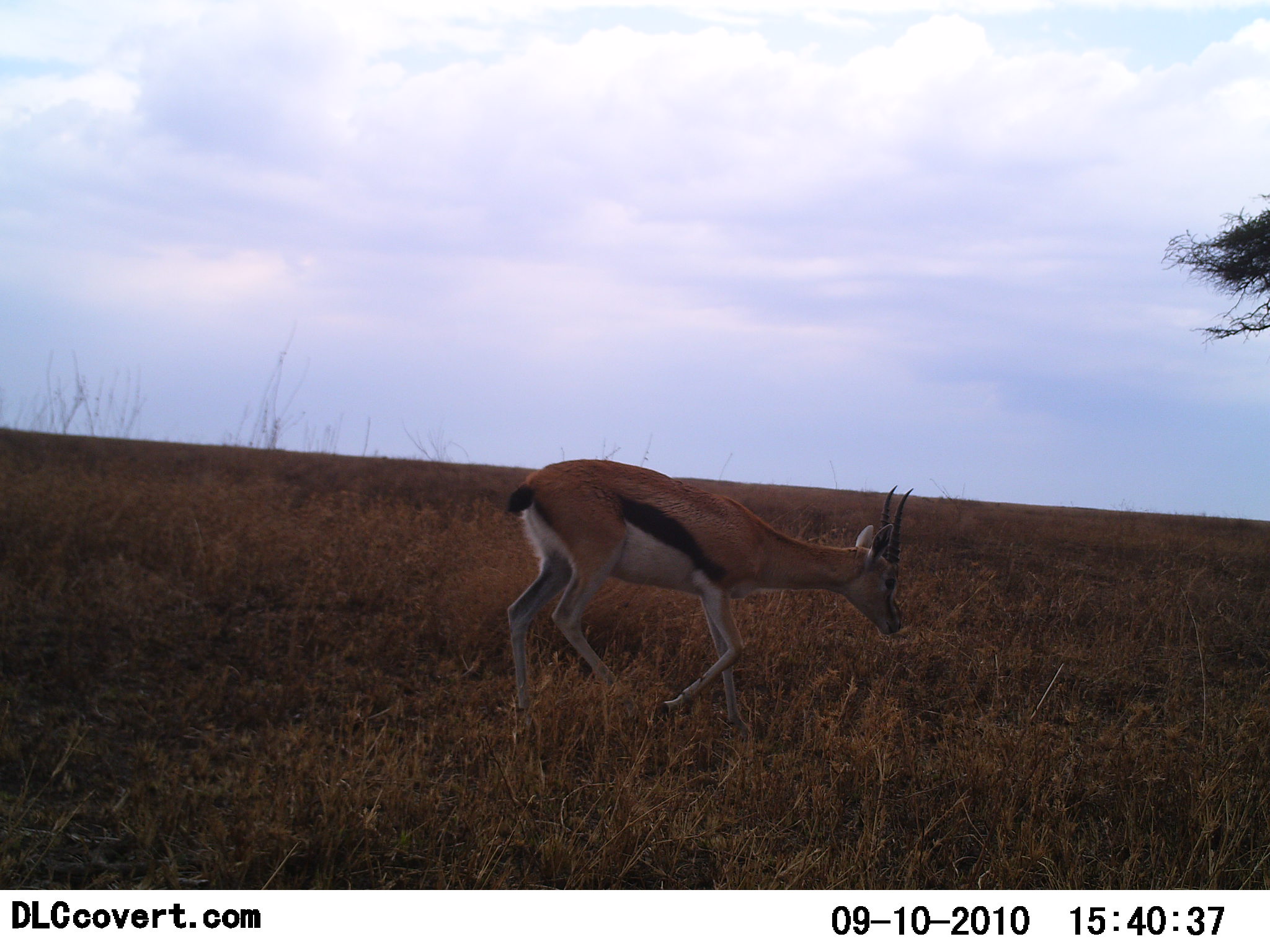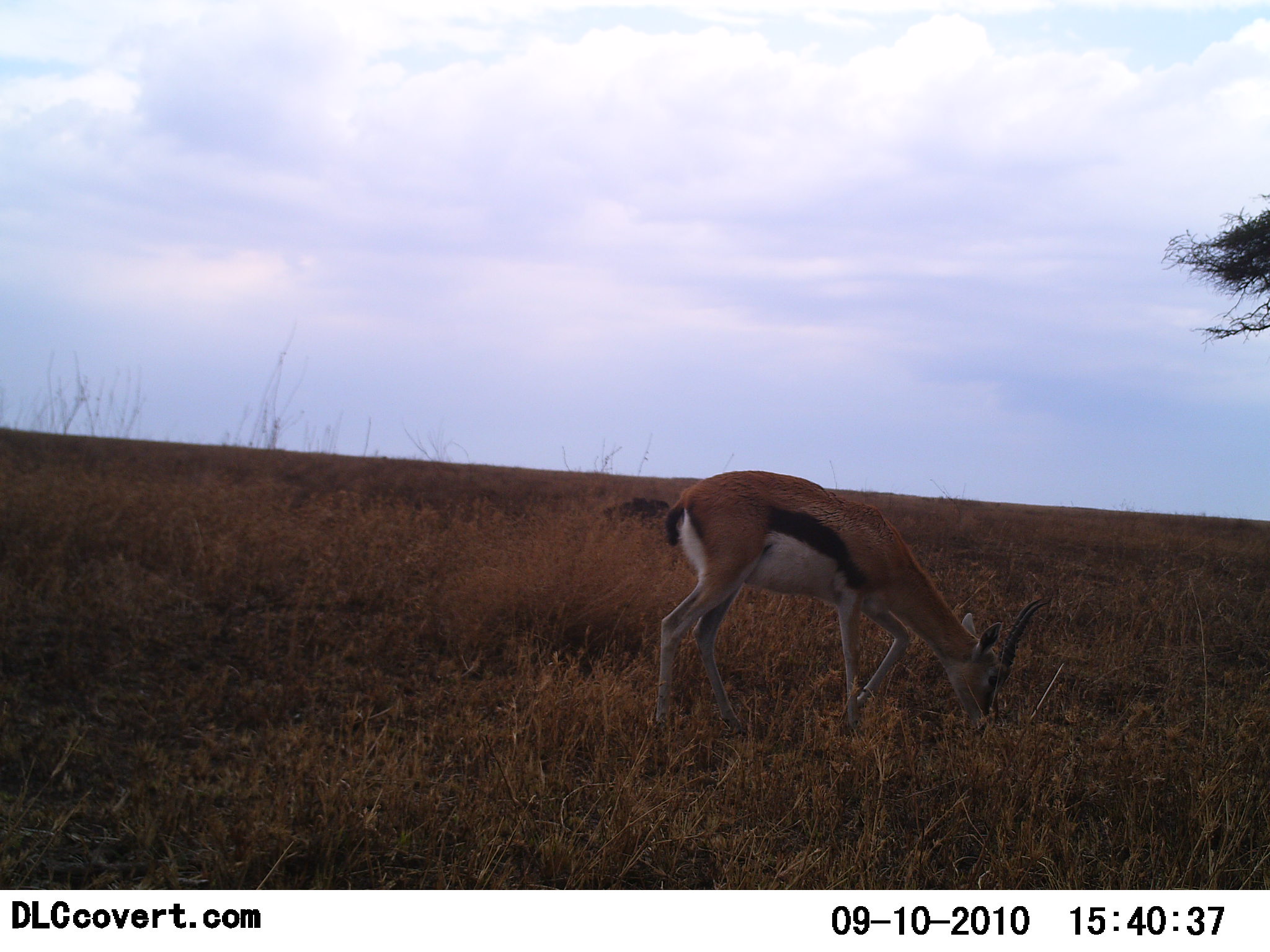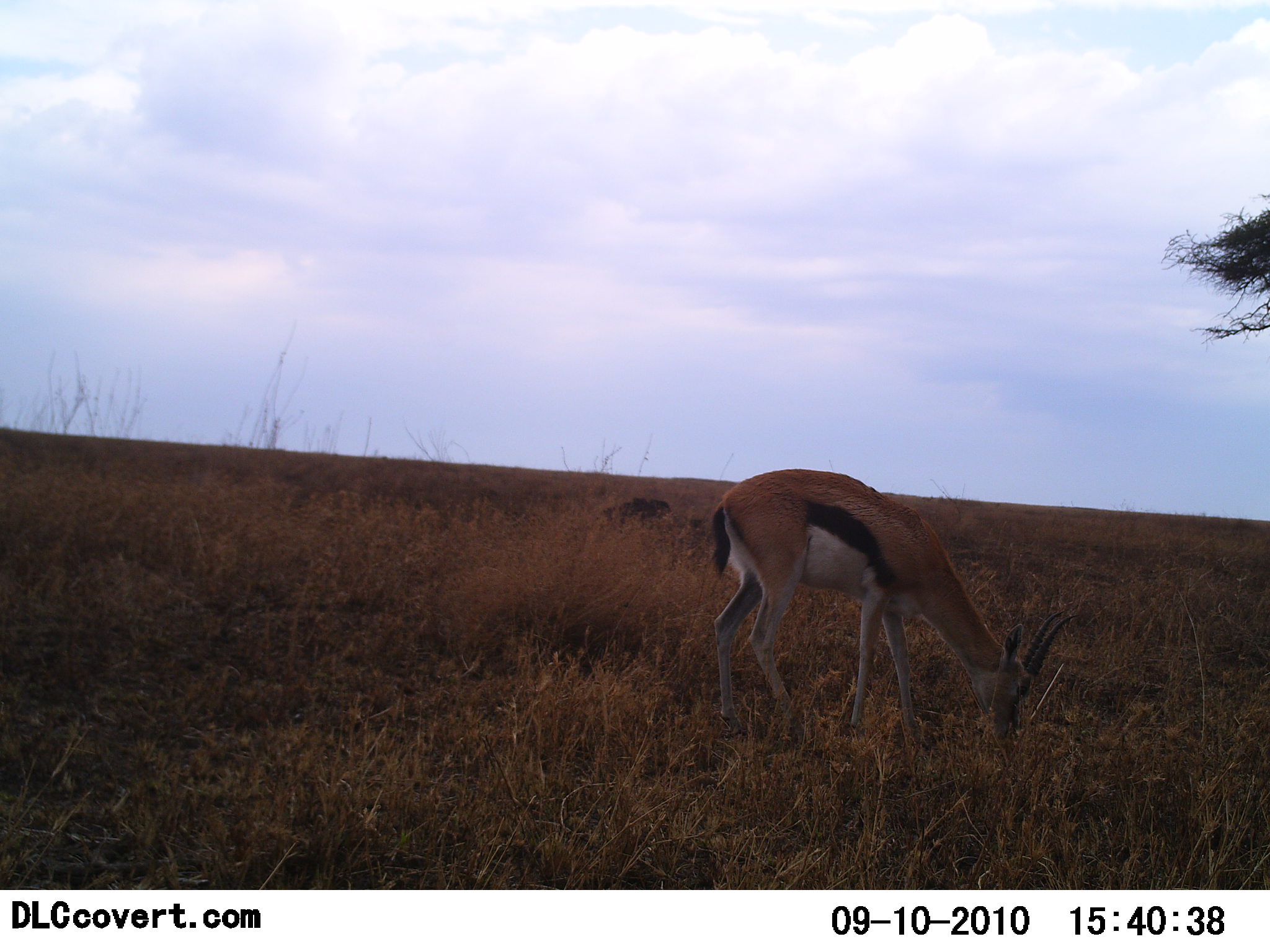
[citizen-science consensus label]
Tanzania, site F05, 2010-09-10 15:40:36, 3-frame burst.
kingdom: Animalia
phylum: Chordata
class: Mammalia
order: Artiodactyla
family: Bovidae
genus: Eudorcas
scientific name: Eudorcas thomsonii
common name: thomson's gazelle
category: gazellethomsons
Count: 1.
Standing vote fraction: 9%.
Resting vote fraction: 0%.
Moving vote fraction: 9%.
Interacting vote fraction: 0%.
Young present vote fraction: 0%.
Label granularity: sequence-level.